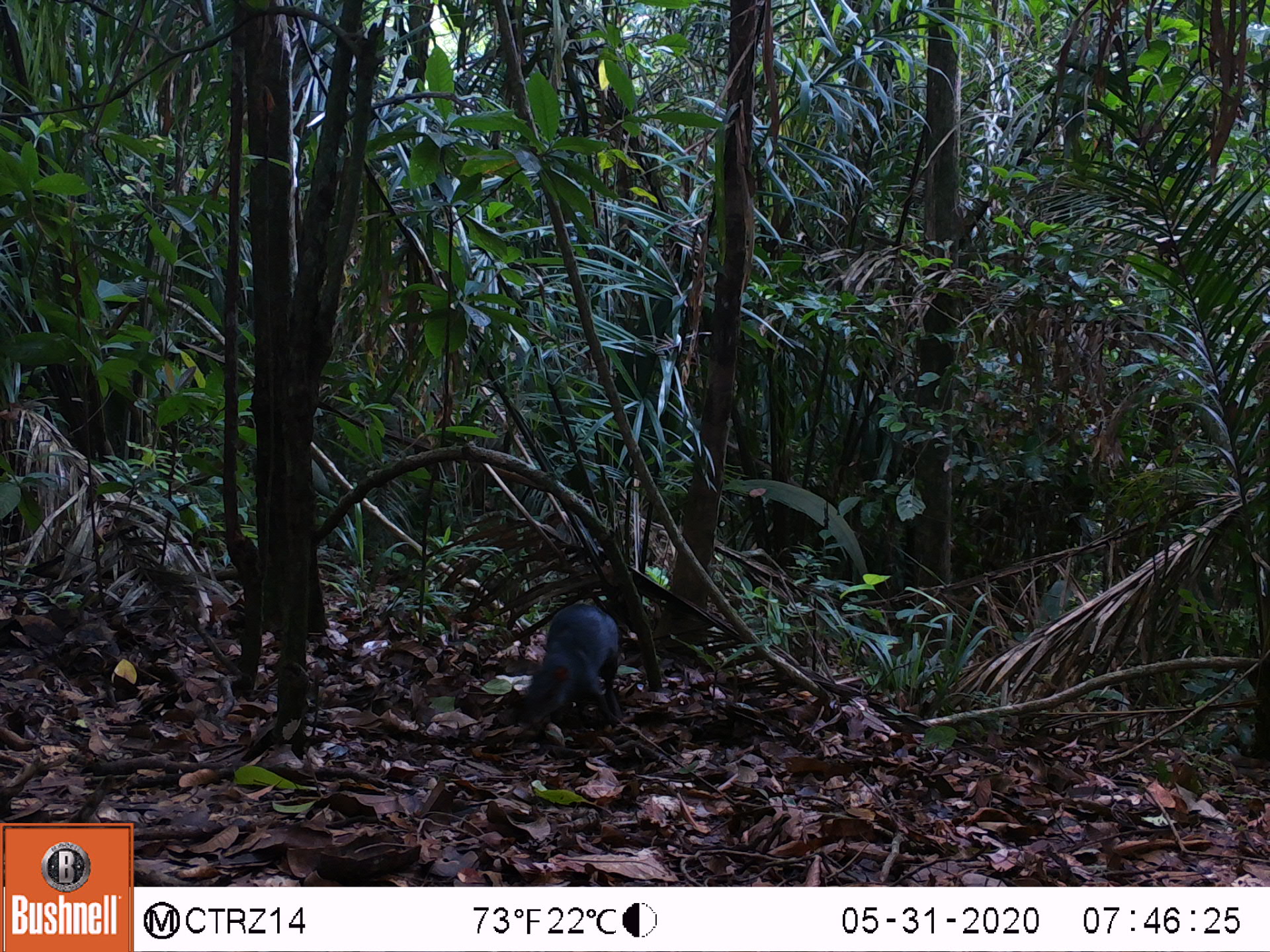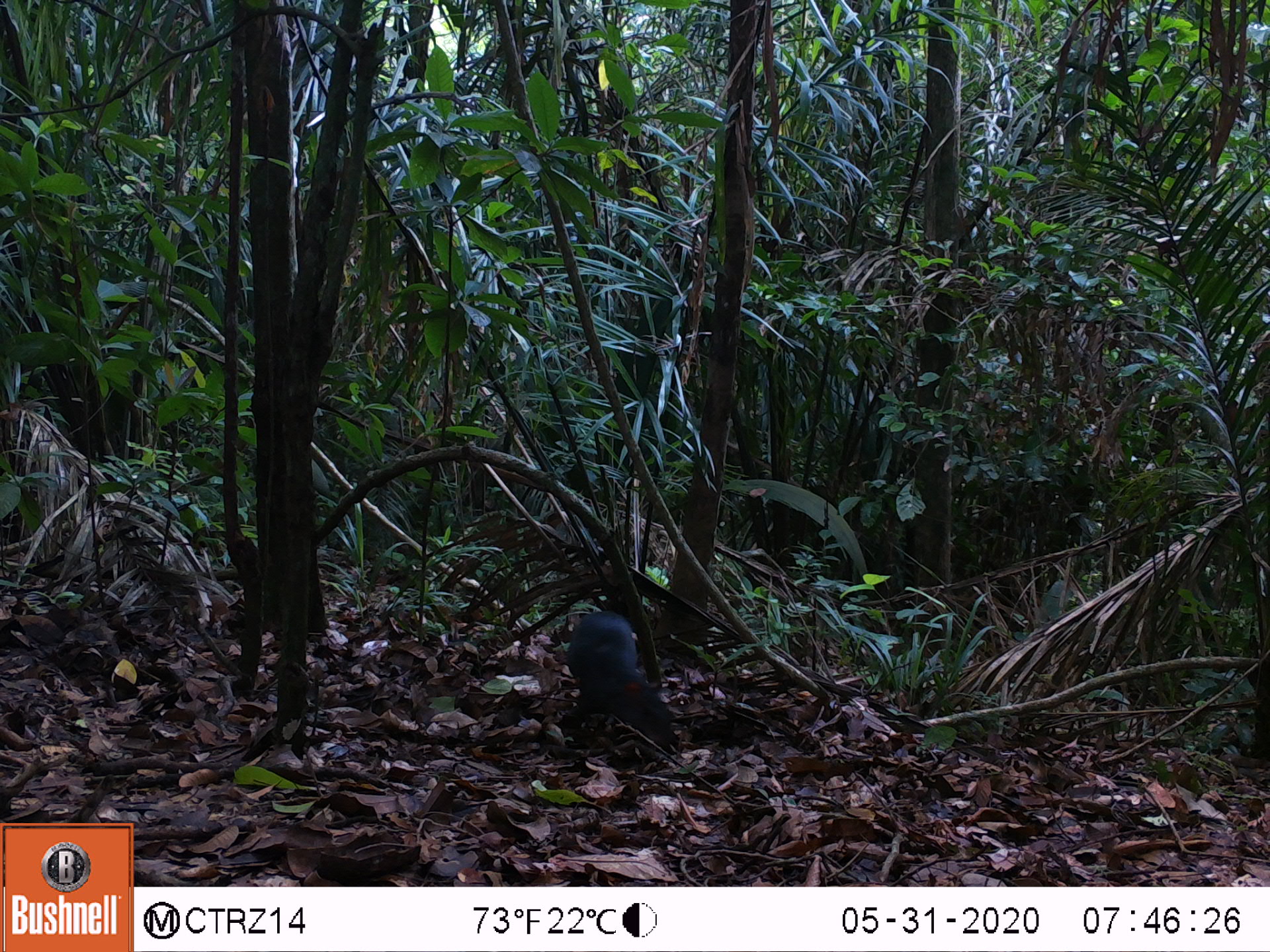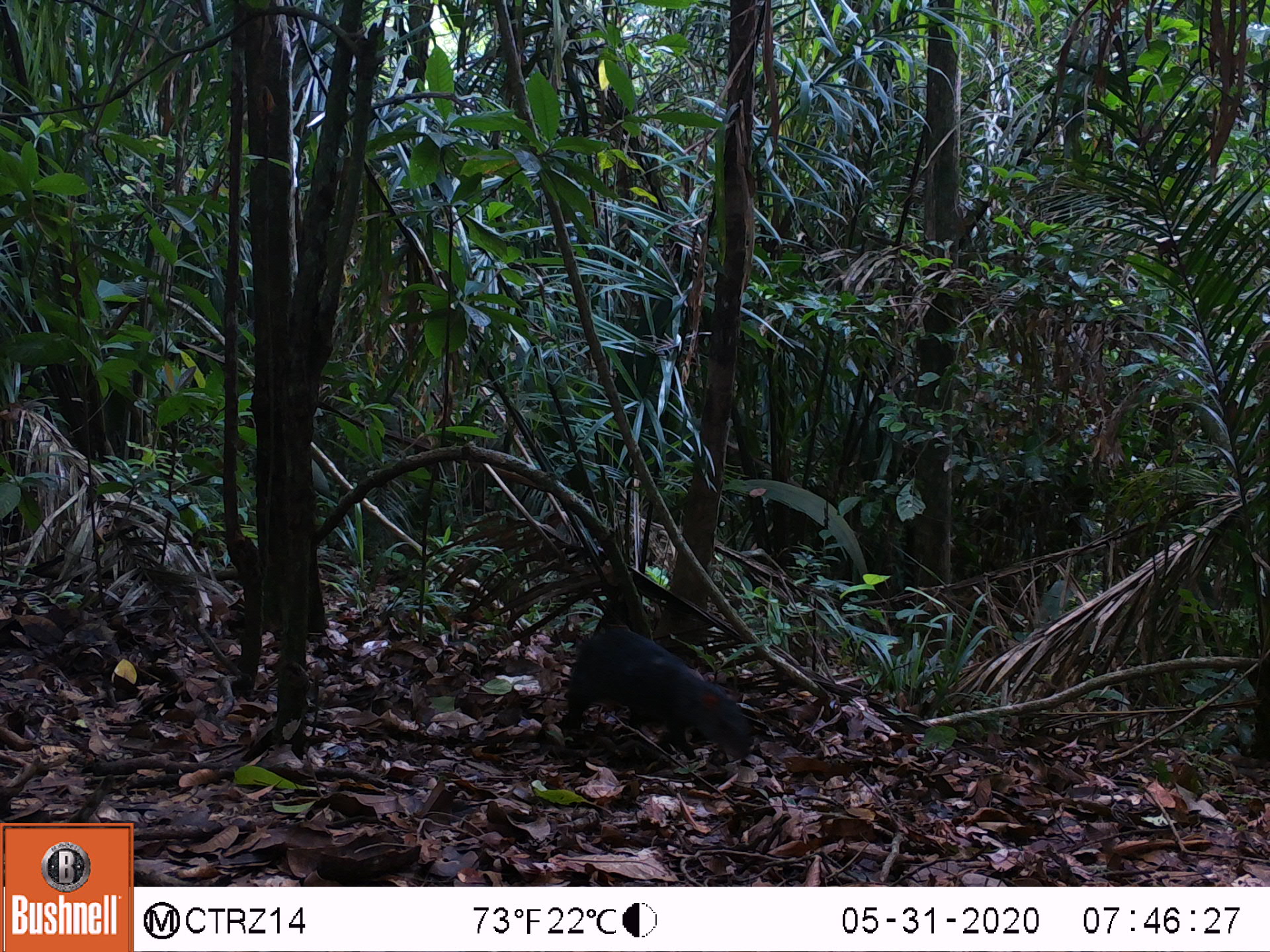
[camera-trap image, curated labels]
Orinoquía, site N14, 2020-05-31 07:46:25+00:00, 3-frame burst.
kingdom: Animalia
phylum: Chordata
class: Mammalia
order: Rodentia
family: Dasyproctidae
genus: Dasyprocta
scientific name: Dasyprocta fuliginosa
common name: black agouti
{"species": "black agouti (Dasyprocta fuliginosa)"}